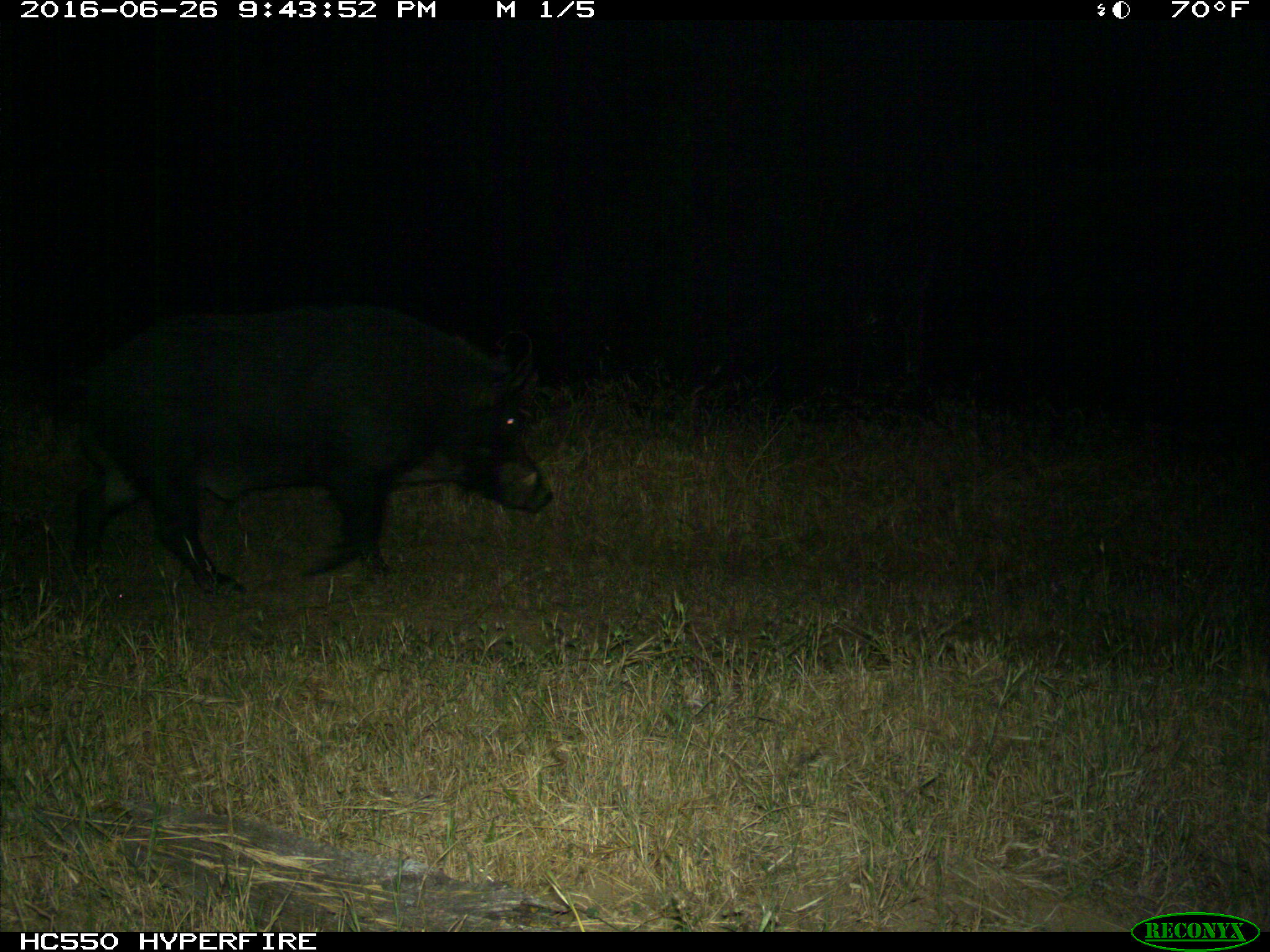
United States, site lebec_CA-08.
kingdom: Animalia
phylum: Chordata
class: Mammalia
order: Artiodactyla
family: Suidae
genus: Sus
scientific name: Sus scrofa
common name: wild boar